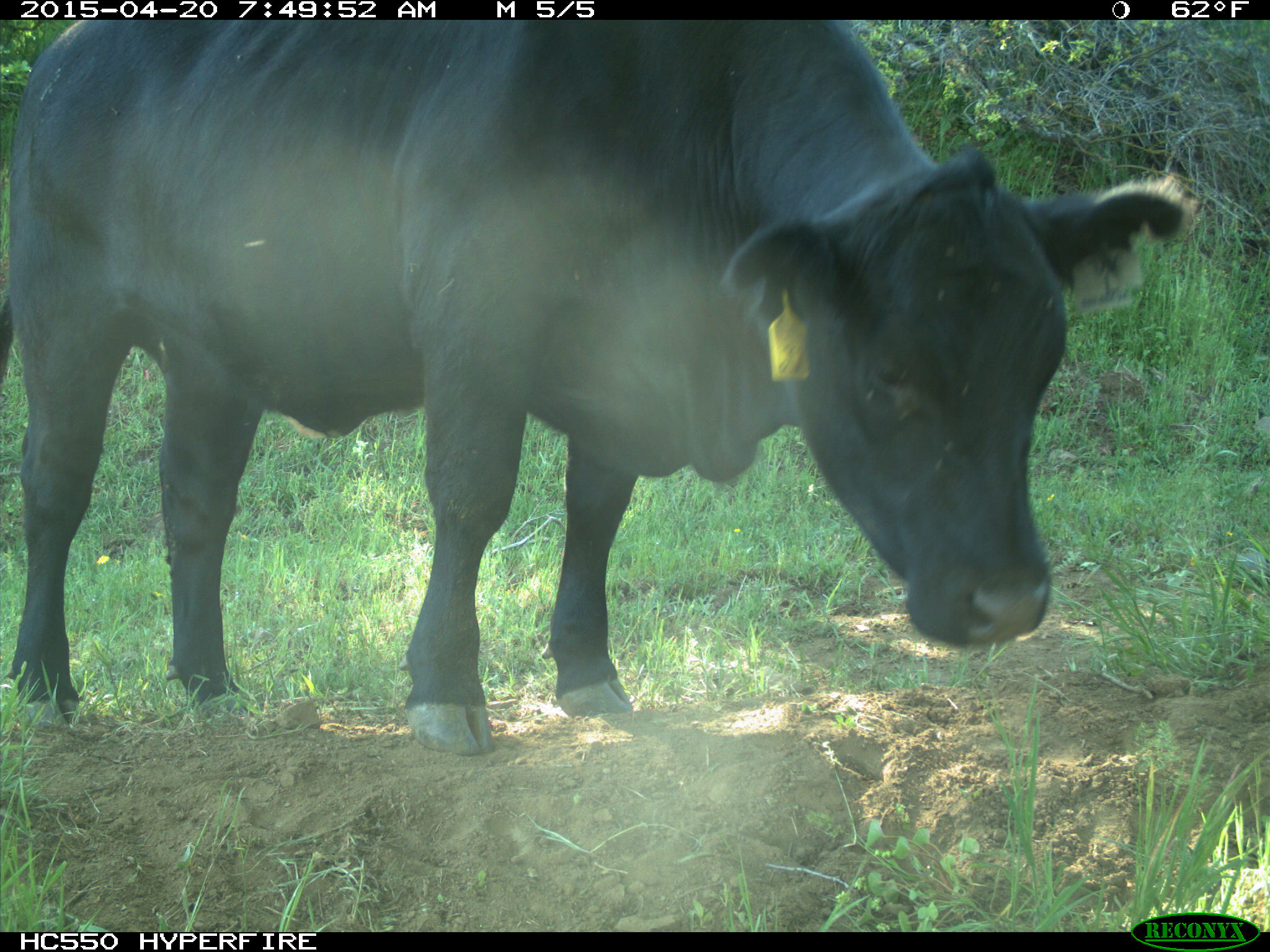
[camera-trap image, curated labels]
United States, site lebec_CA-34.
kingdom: Animalia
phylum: Chordata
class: Mammalia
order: Artiodactyla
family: Bovidae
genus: Bos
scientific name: Bos taurus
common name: domestic cow